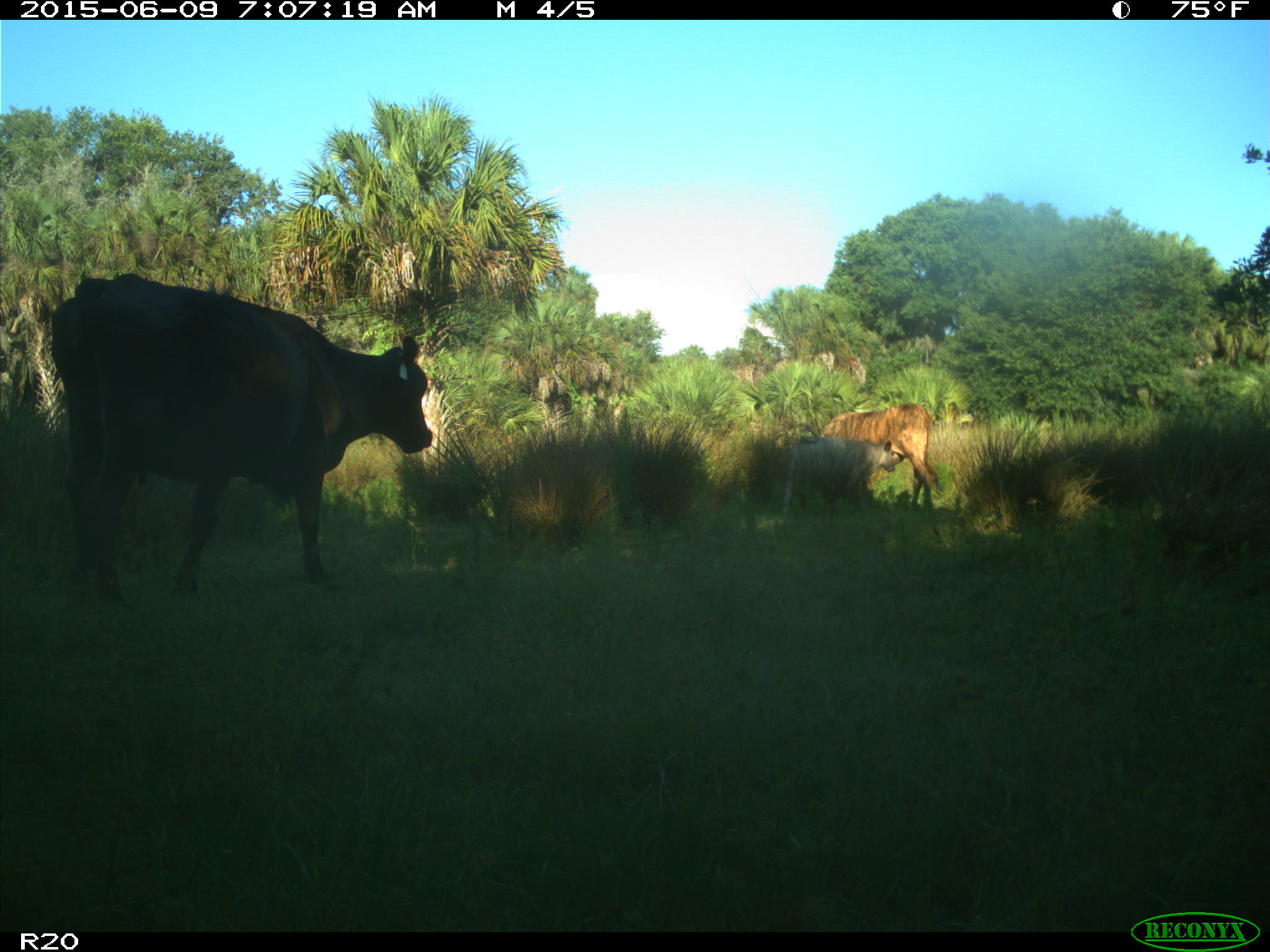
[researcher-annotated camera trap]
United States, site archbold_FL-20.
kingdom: Animalia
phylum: Chordata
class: Mammalia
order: Artiodactyla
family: Bovidae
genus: Bos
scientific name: Bos taurus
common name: domestic cow